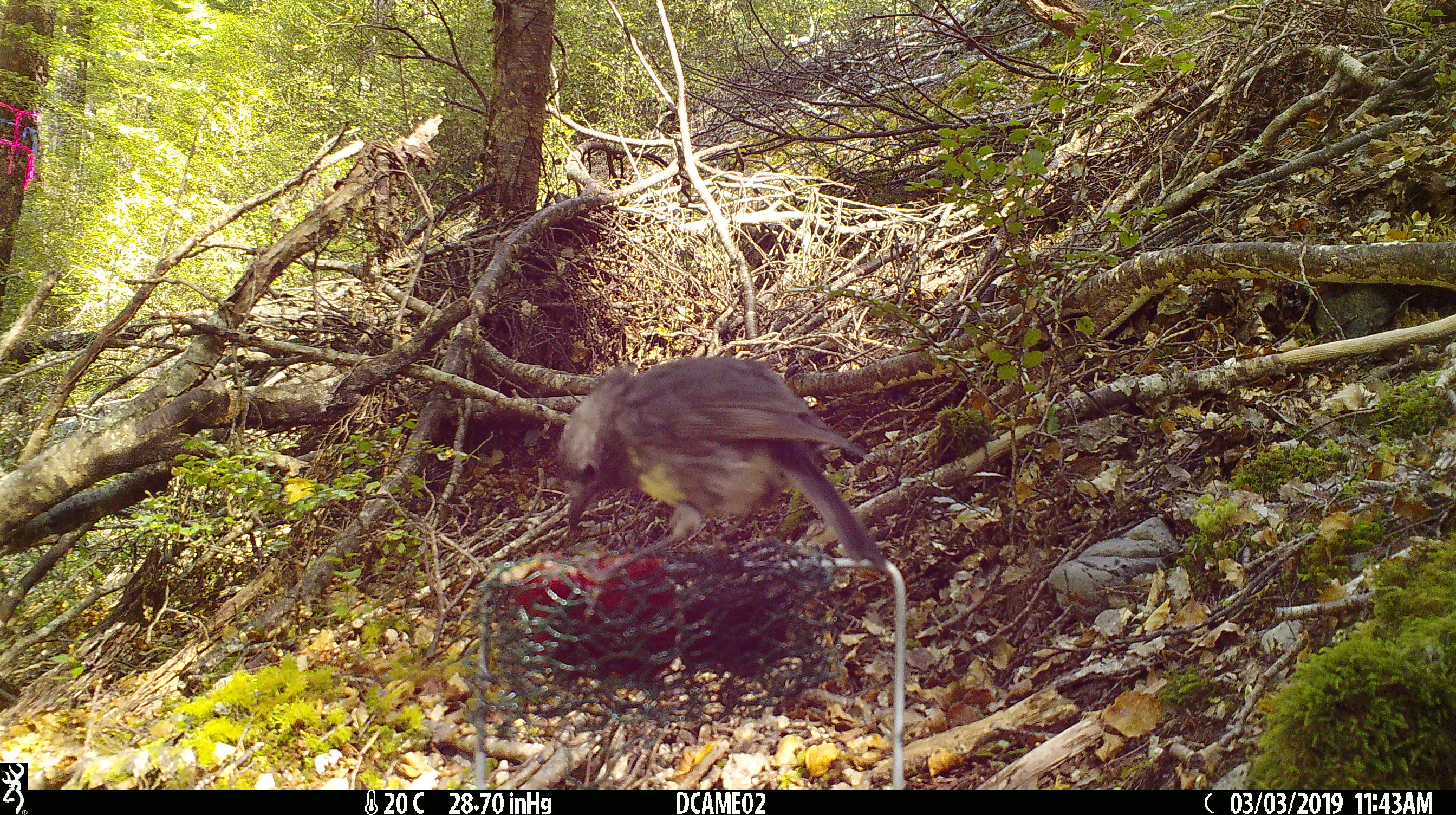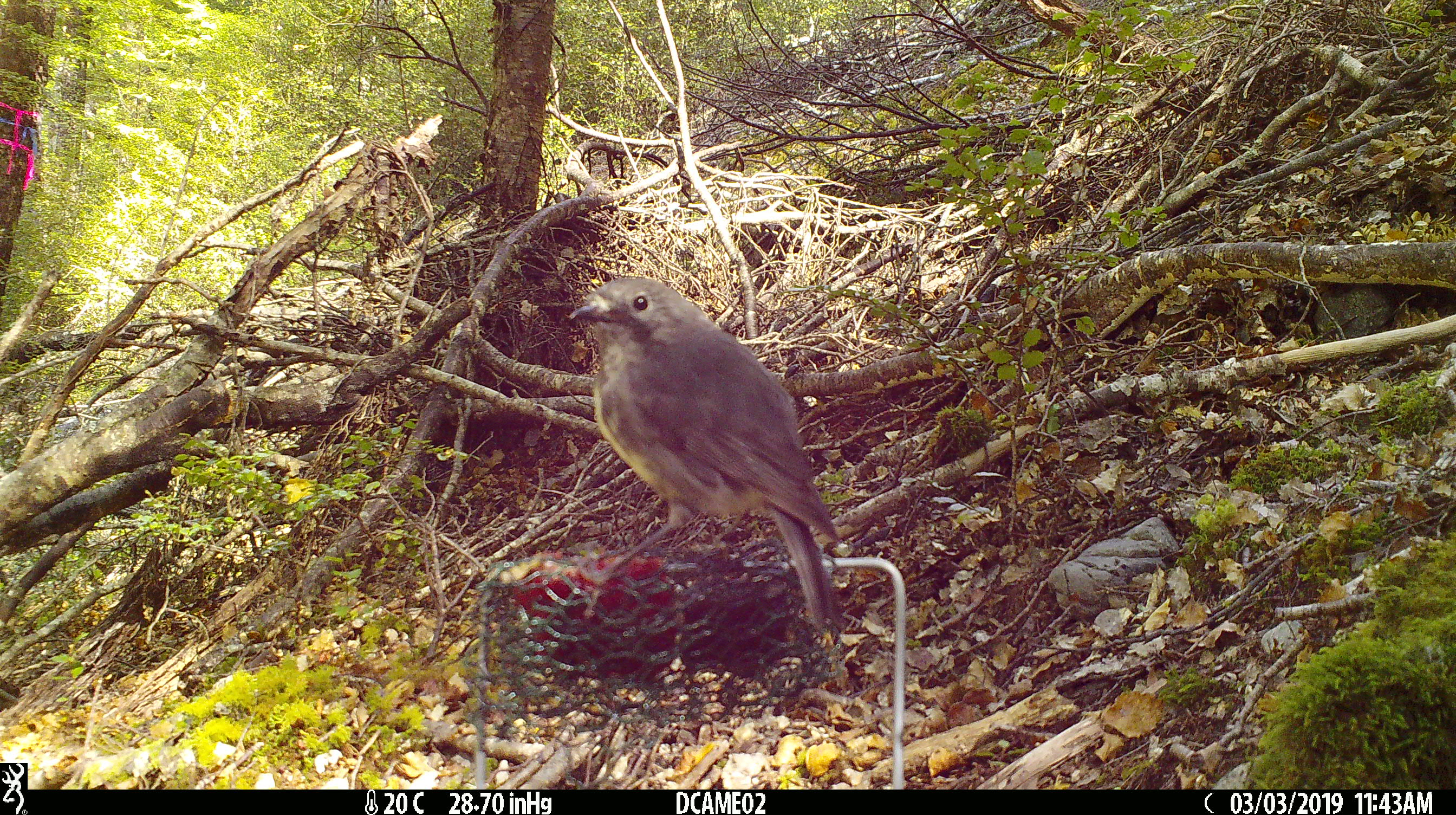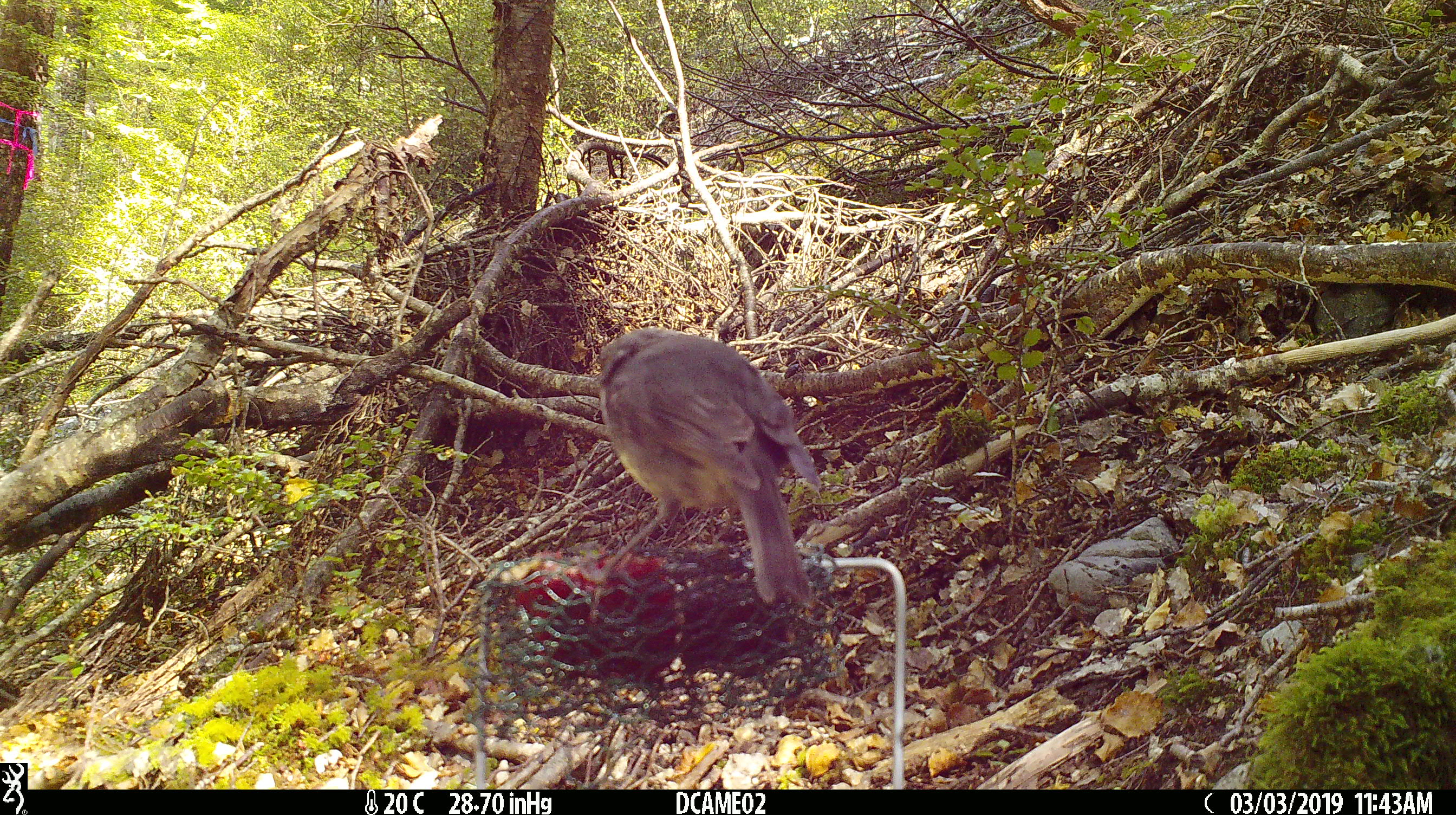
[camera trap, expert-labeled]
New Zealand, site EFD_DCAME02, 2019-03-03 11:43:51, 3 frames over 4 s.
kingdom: Animalia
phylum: Chordata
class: Aves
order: Passeriformes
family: Petroicidae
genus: Petroica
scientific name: Petroica australis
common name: new zealand robin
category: robin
Robin (new zealand robin) (Petroica australis).